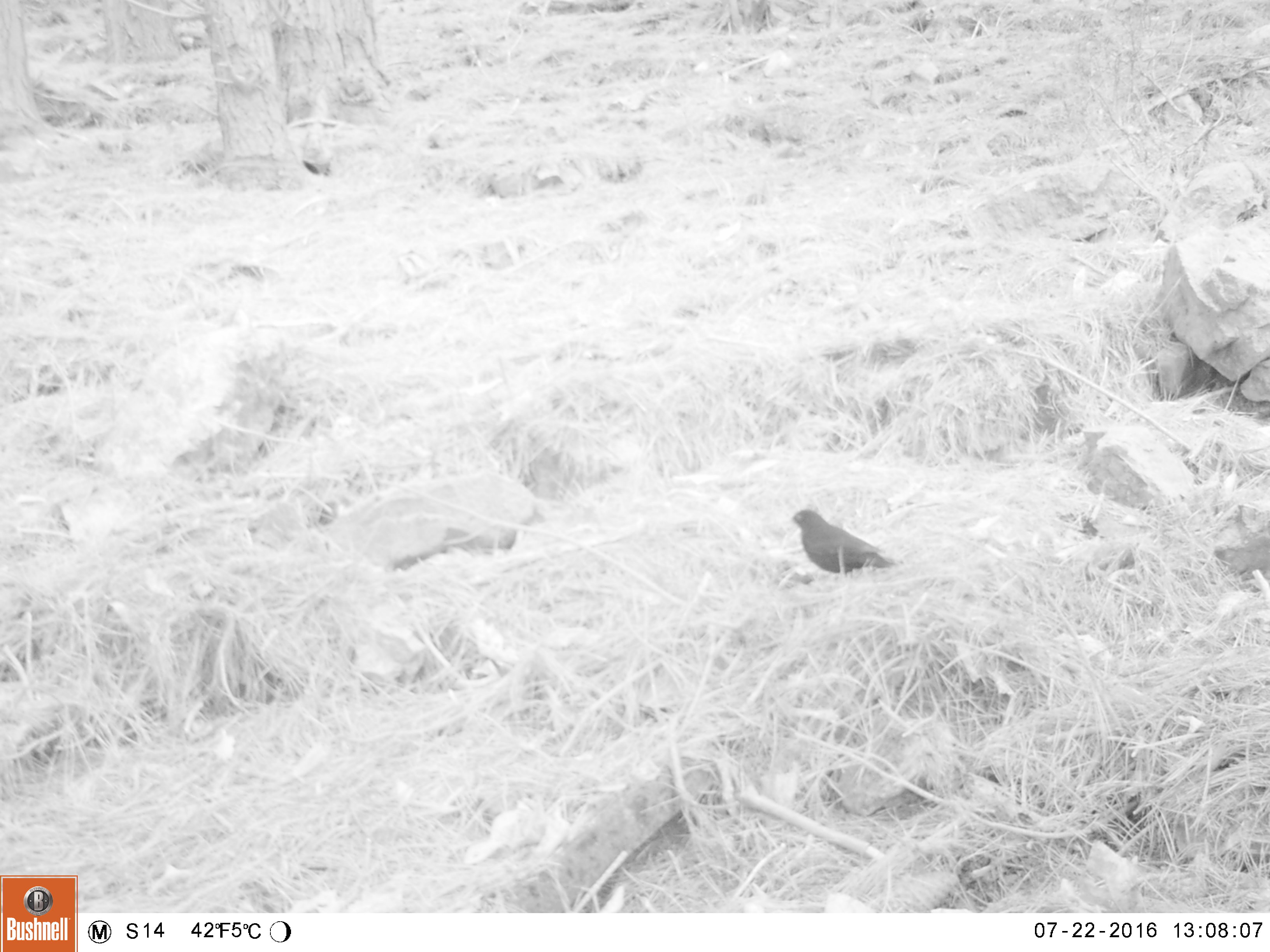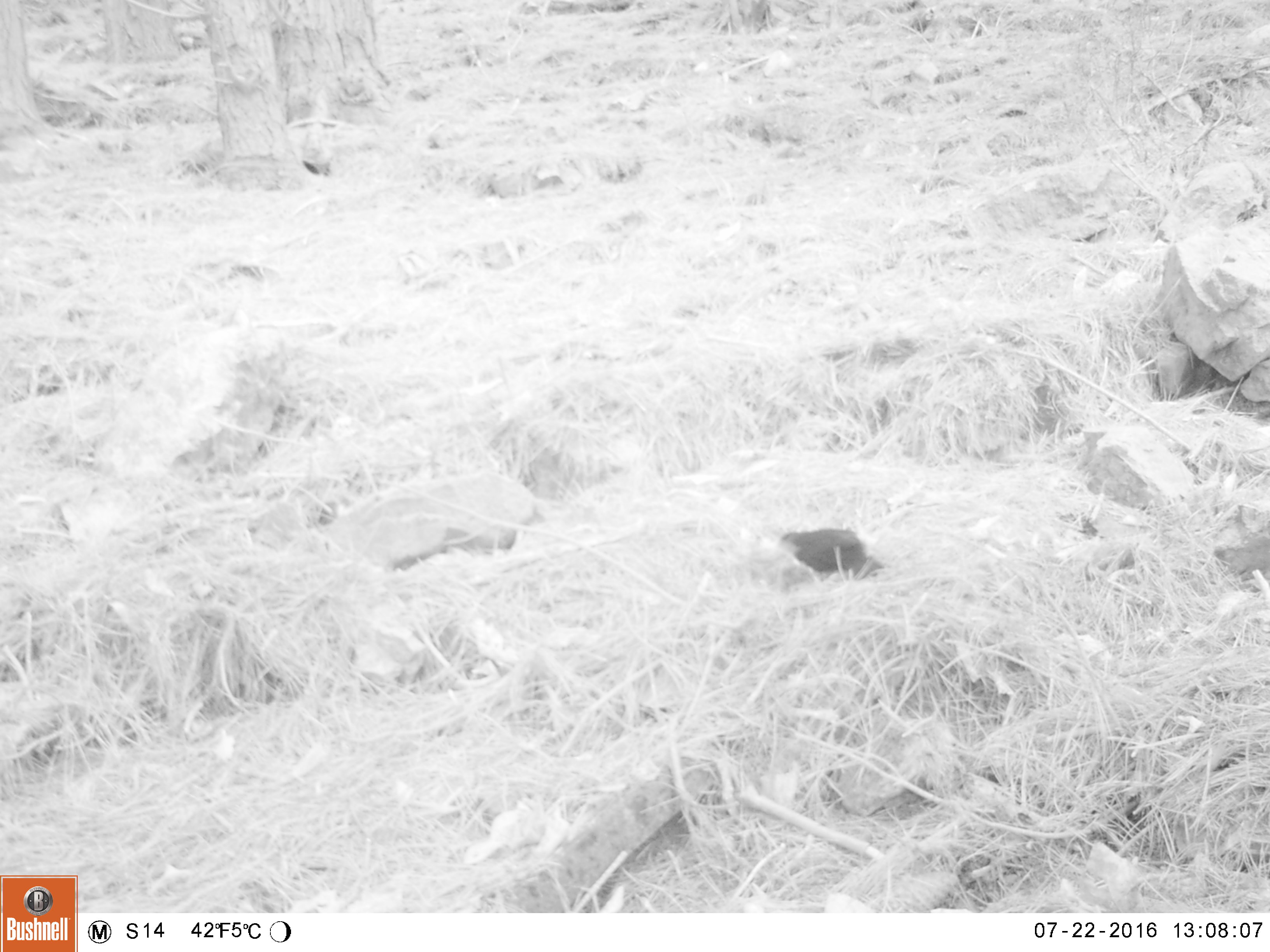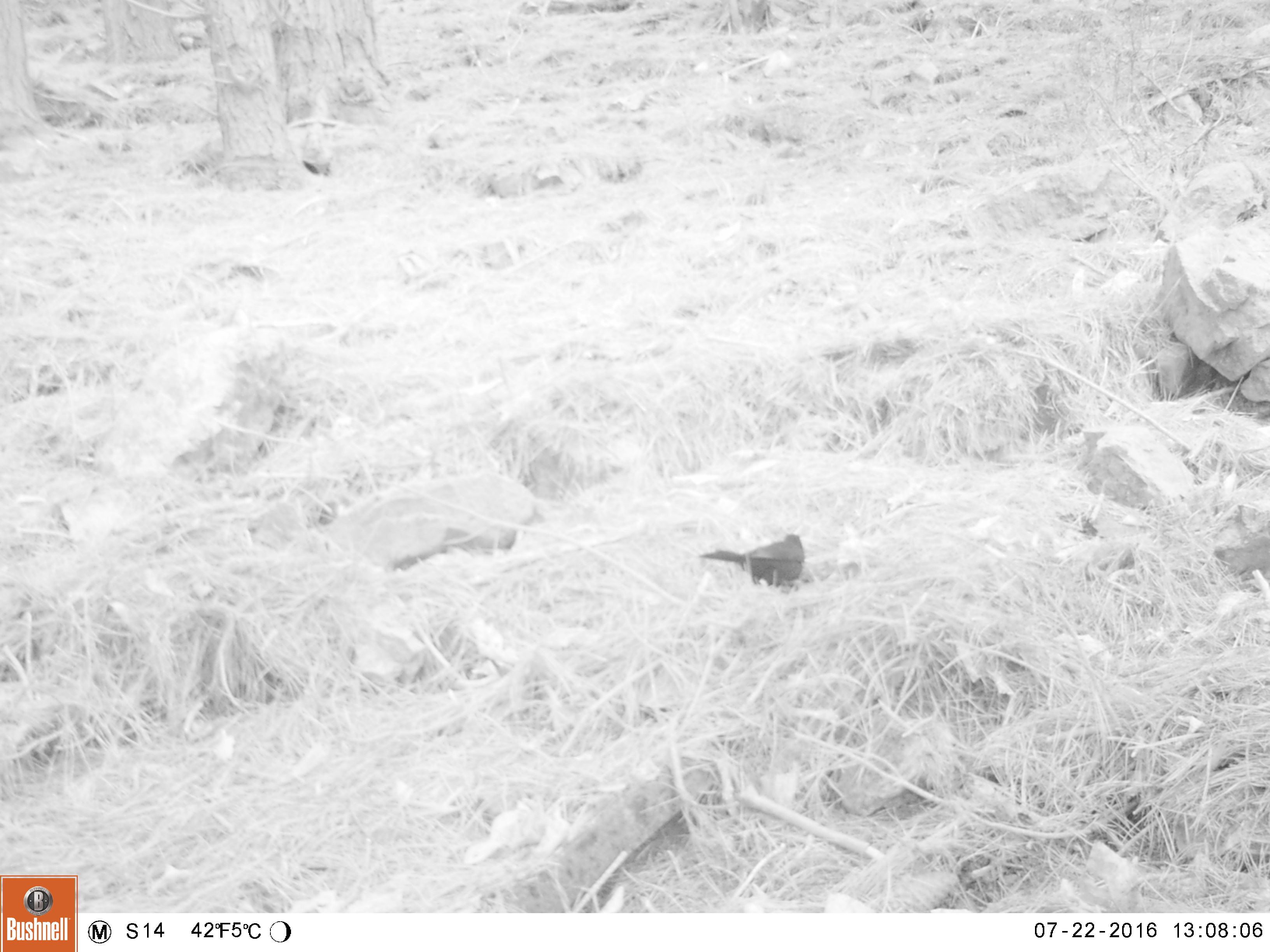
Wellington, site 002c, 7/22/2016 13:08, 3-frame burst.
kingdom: Animalia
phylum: Chordata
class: Aves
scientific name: Aves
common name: bird